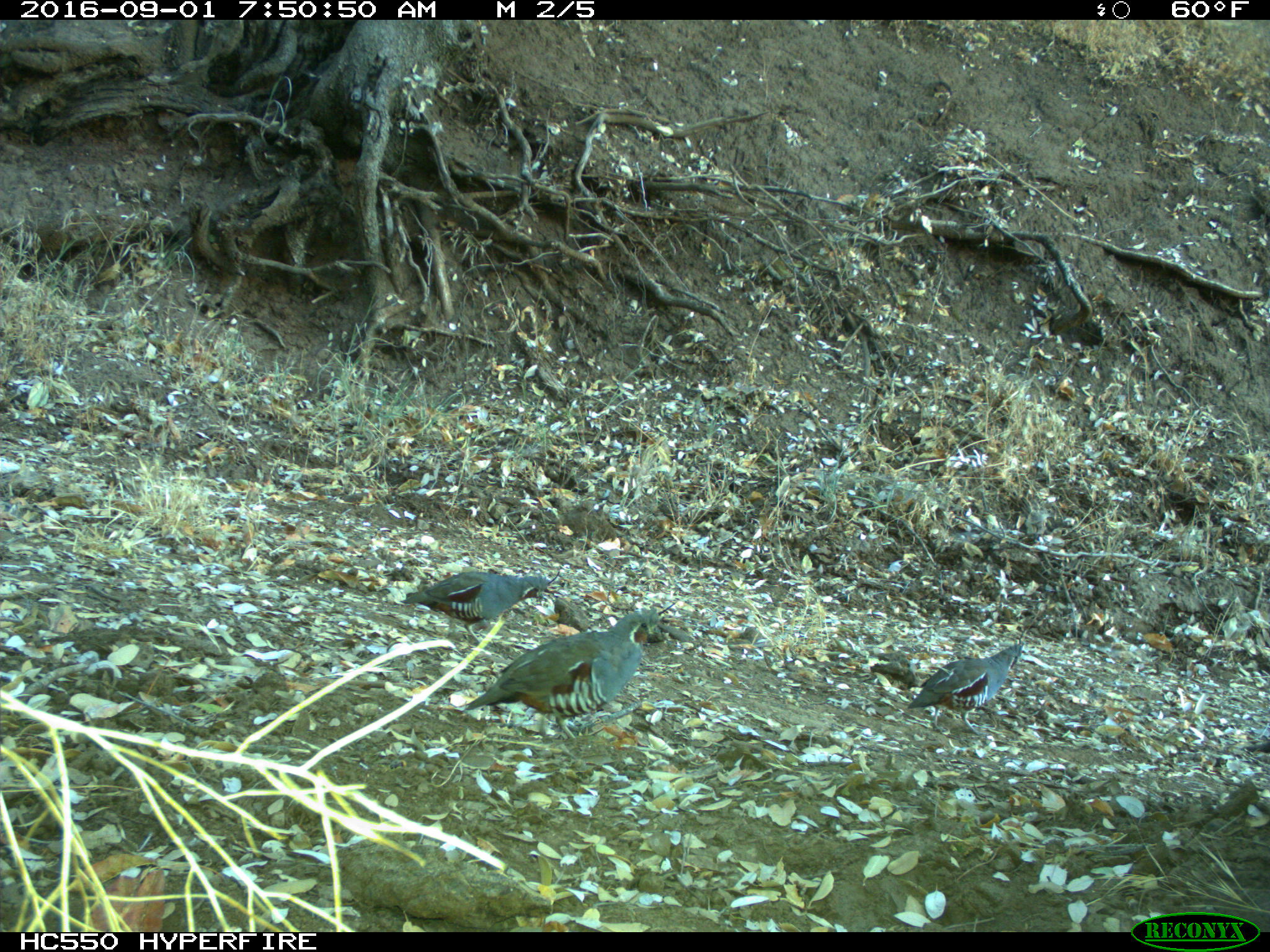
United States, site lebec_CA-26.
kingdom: Animalia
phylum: Chordata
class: Aves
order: Galliformes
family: Odontophoridae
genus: Callipepla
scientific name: Callipepla californica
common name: california quail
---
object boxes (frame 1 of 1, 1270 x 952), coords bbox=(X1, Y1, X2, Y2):
animal: bbox=(463, 602, 678, 742); bbox=(906, 633, 1029, 738); bbox=(399, 569, 560, 646)